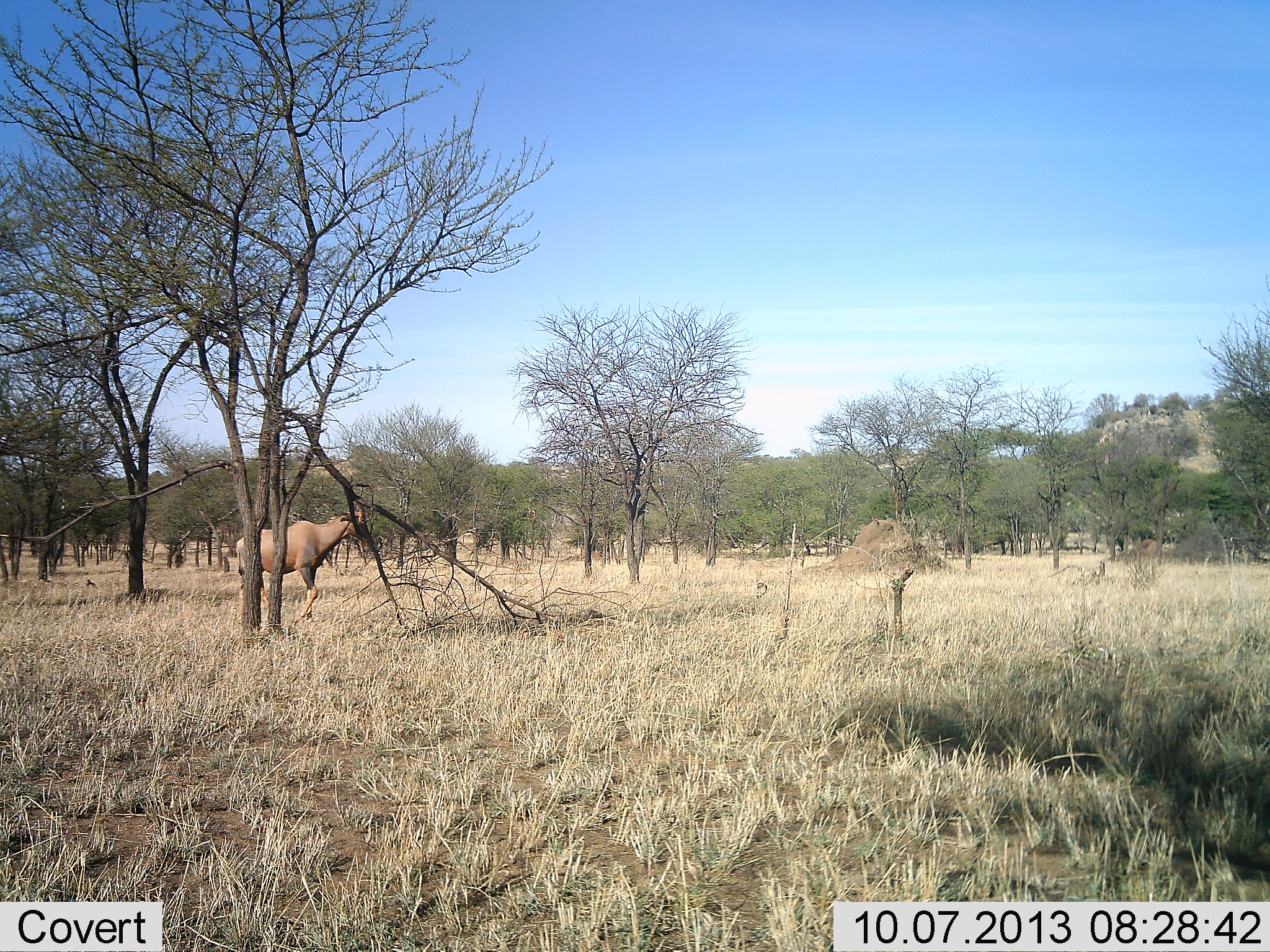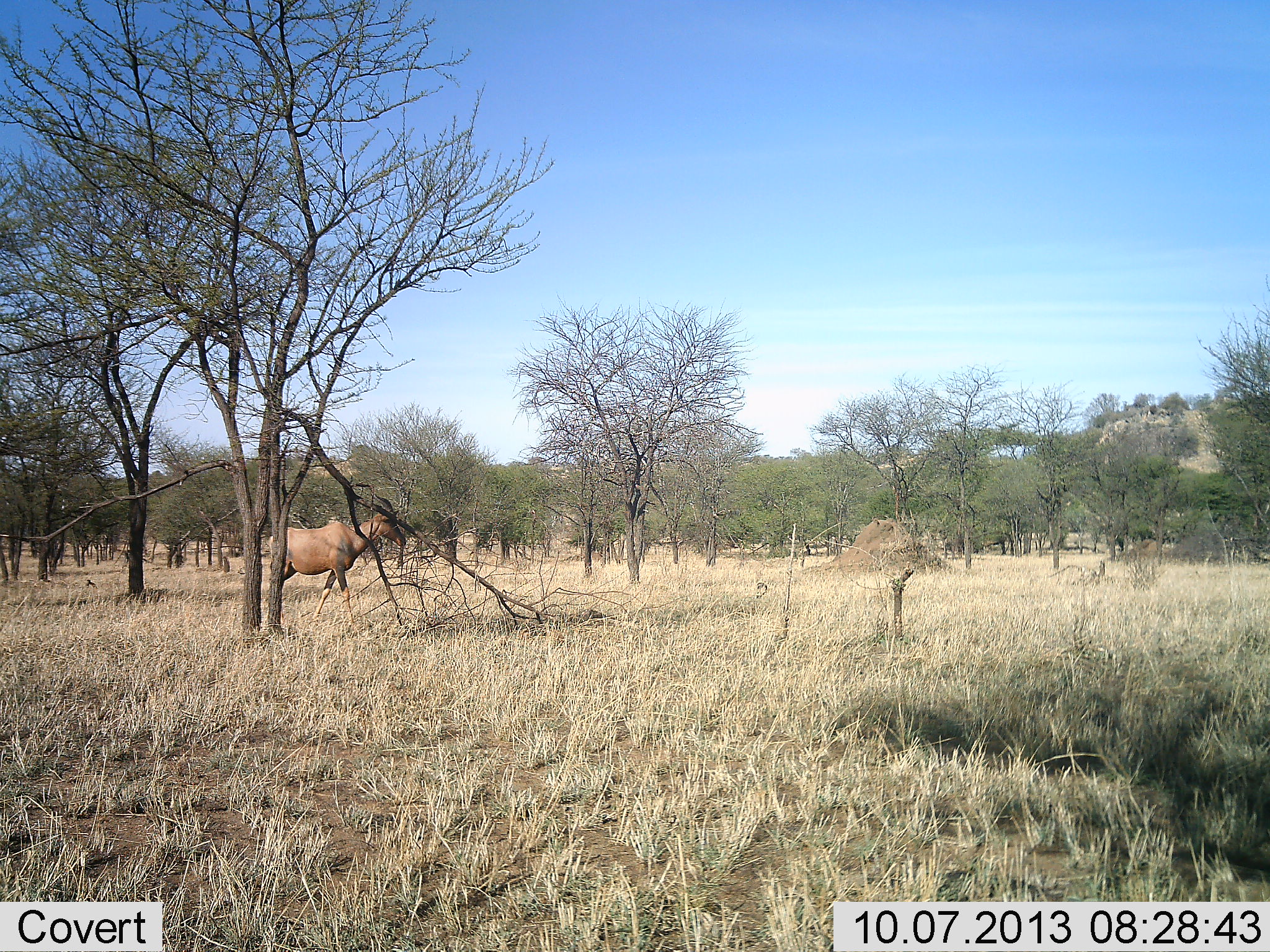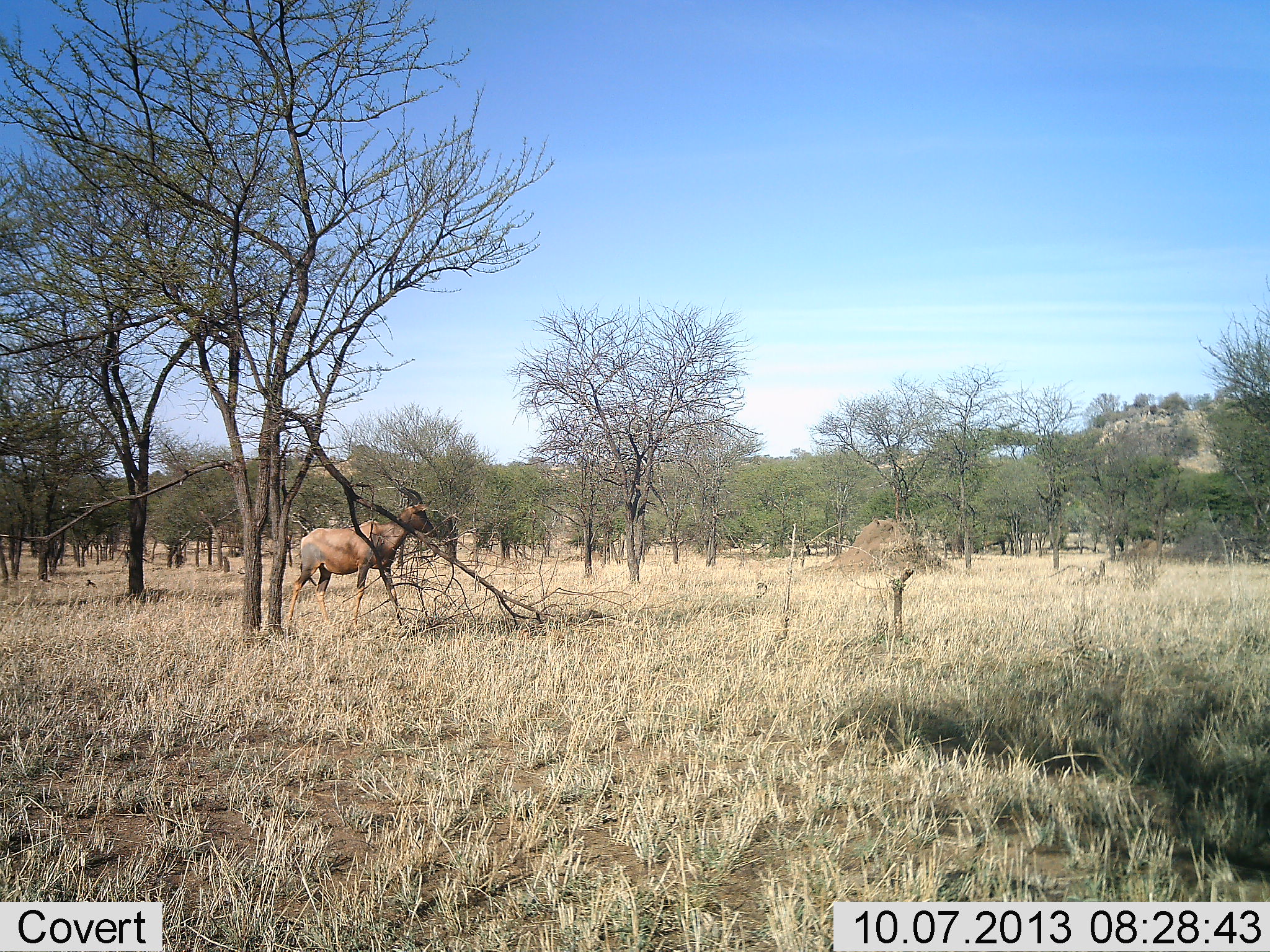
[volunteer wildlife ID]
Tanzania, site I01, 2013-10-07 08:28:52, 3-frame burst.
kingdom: Animalia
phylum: Chordata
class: Mammalia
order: Artiodactyla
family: Bovidae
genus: Damaliscus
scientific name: Damaliscus lunatus jimela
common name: topi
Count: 1.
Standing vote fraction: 11%.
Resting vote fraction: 0%.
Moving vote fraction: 95%.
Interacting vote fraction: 0%.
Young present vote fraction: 0%.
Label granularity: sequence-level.